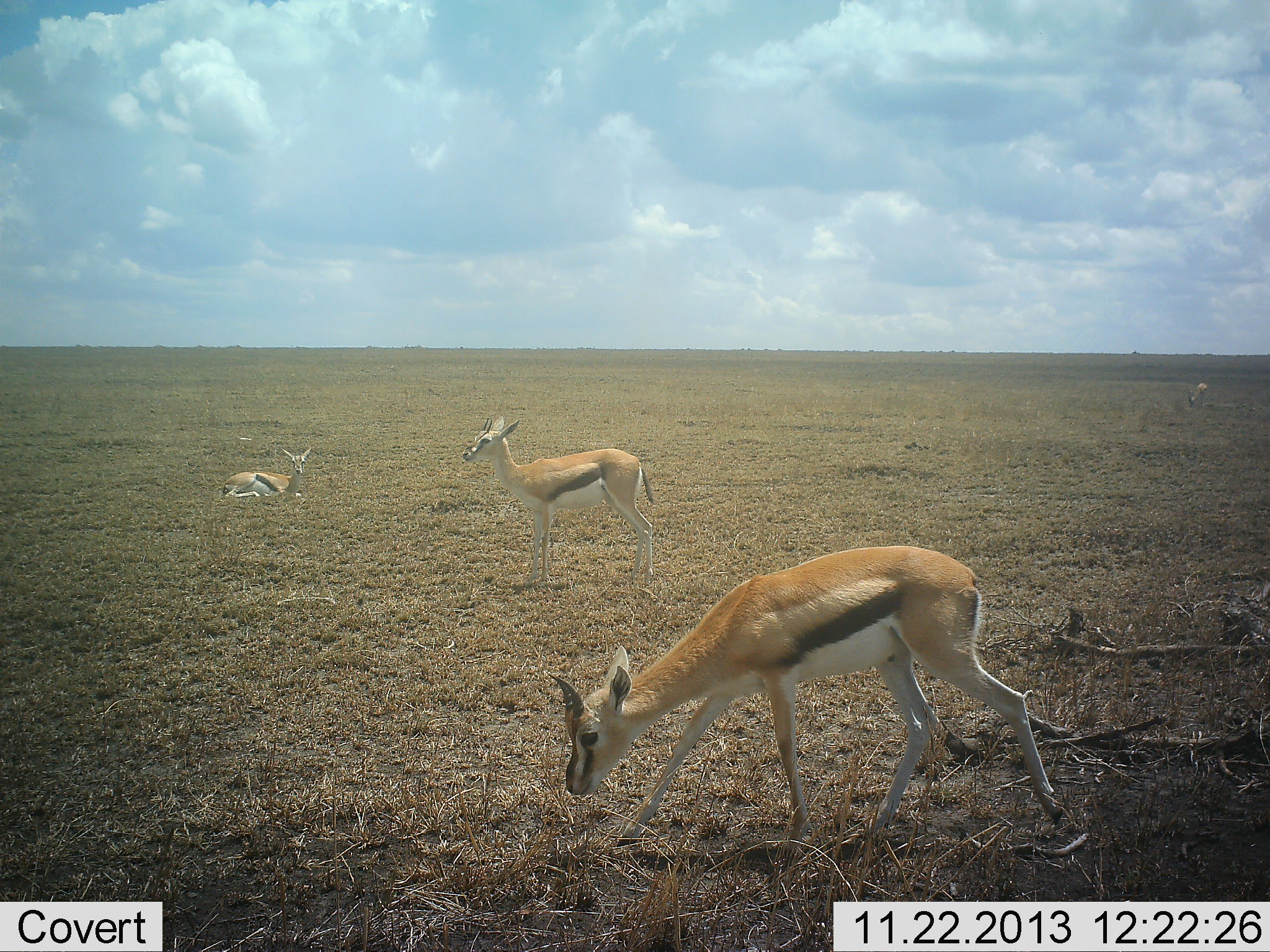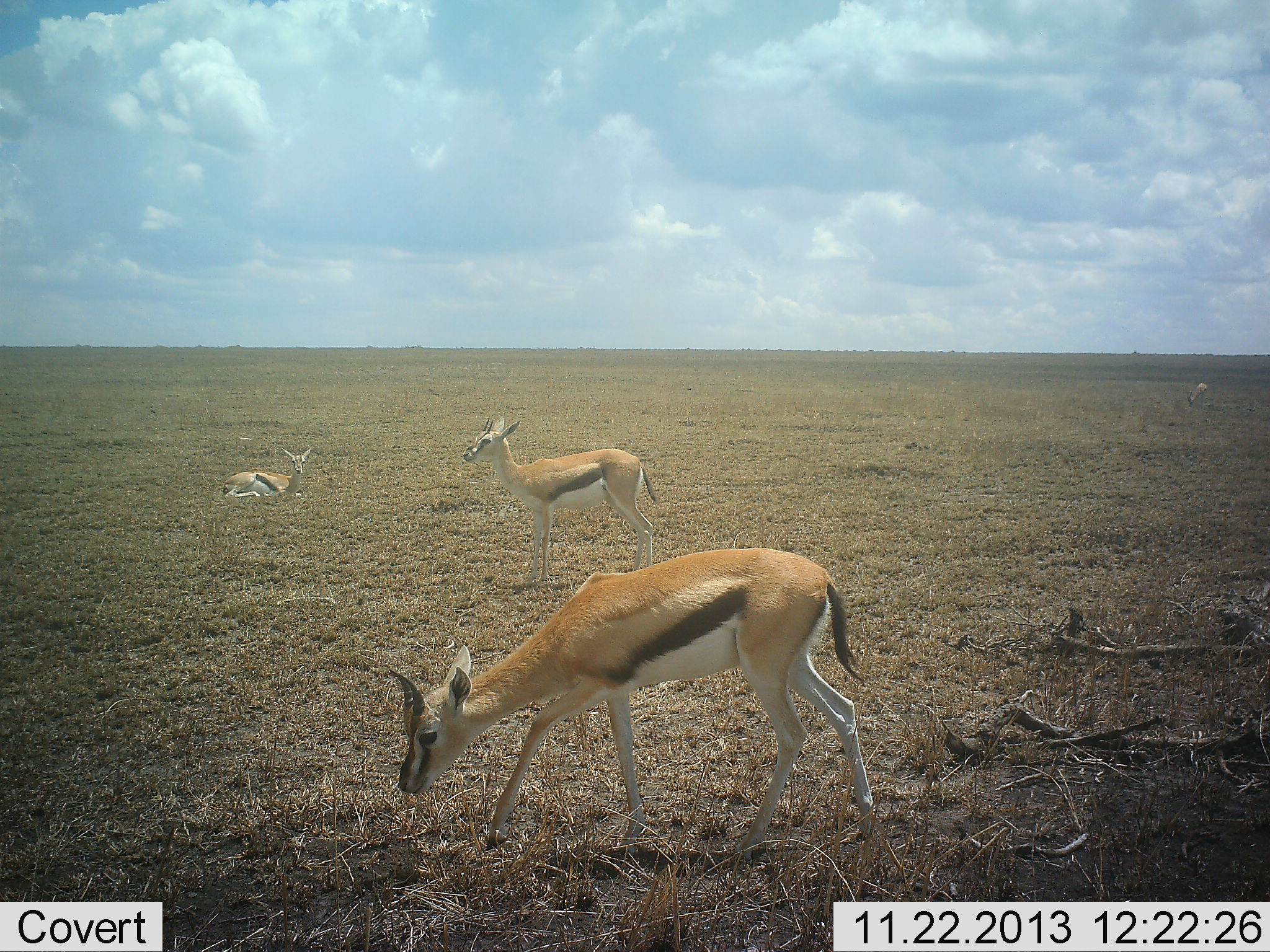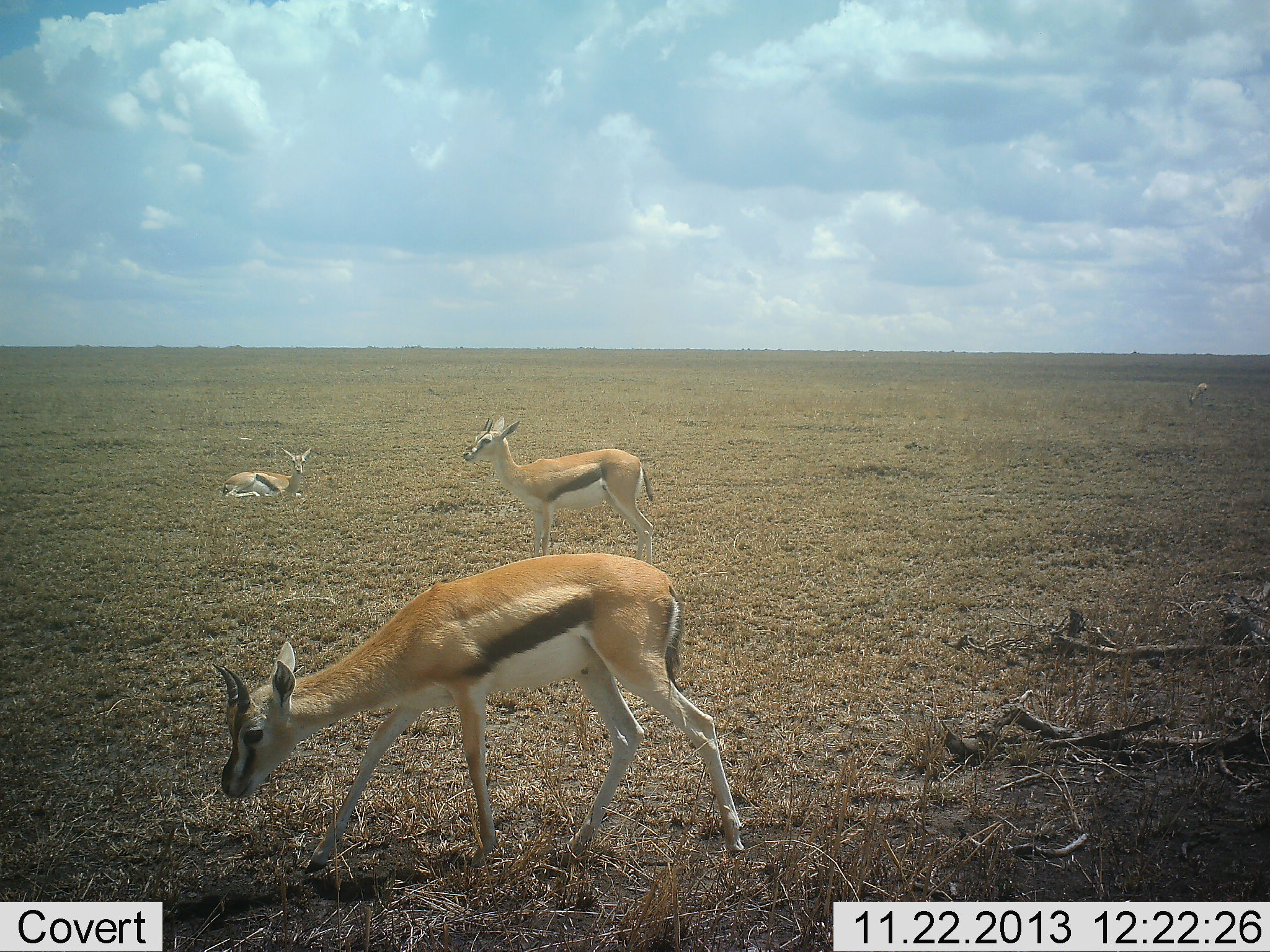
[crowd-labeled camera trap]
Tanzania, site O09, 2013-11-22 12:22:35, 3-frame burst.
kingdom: Animalia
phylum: Chordata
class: Mammalia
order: Artiodactyla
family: Bovidae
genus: Eudorcas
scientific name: Eudorcas thomsonii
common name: thomson's gazelle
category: gazellethomsons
Gazellethomsons (thomson's gazelle) (Eudorcas thomsonii), count 3. Behavior (volunteer vote fractions): standing 90%, resting 80%, moving 50%, interacting 0%. Young present (vote fraction): 0%. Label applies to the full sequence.